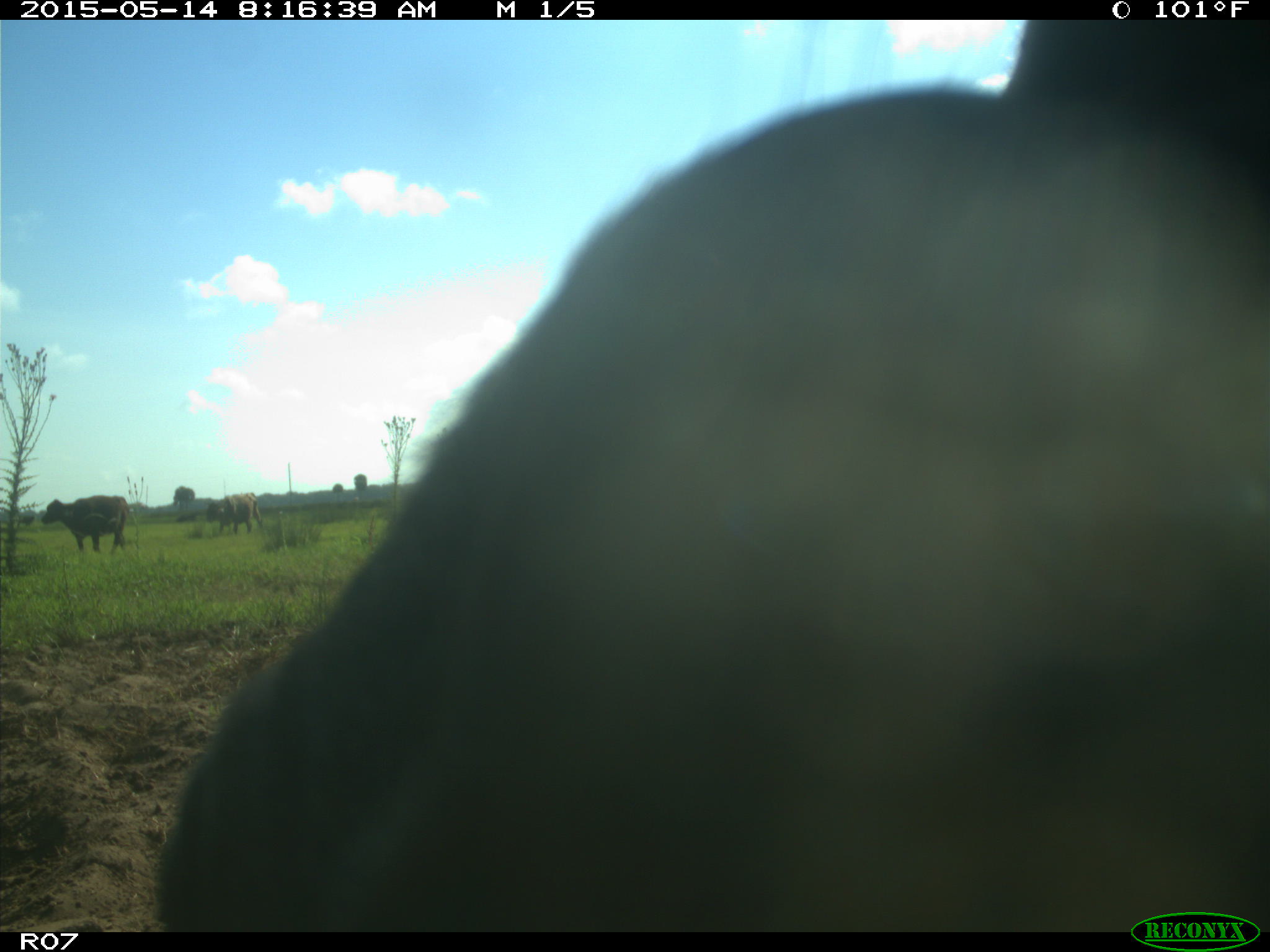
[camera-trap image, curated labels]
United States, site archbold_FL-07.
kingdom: Animalia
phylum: Chordata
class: Mammalia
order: Artiodactyla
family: Bovidae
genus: Bos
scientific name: Bos taurus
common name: domestic cow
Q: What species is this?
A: Bos taurus (domestic cow).